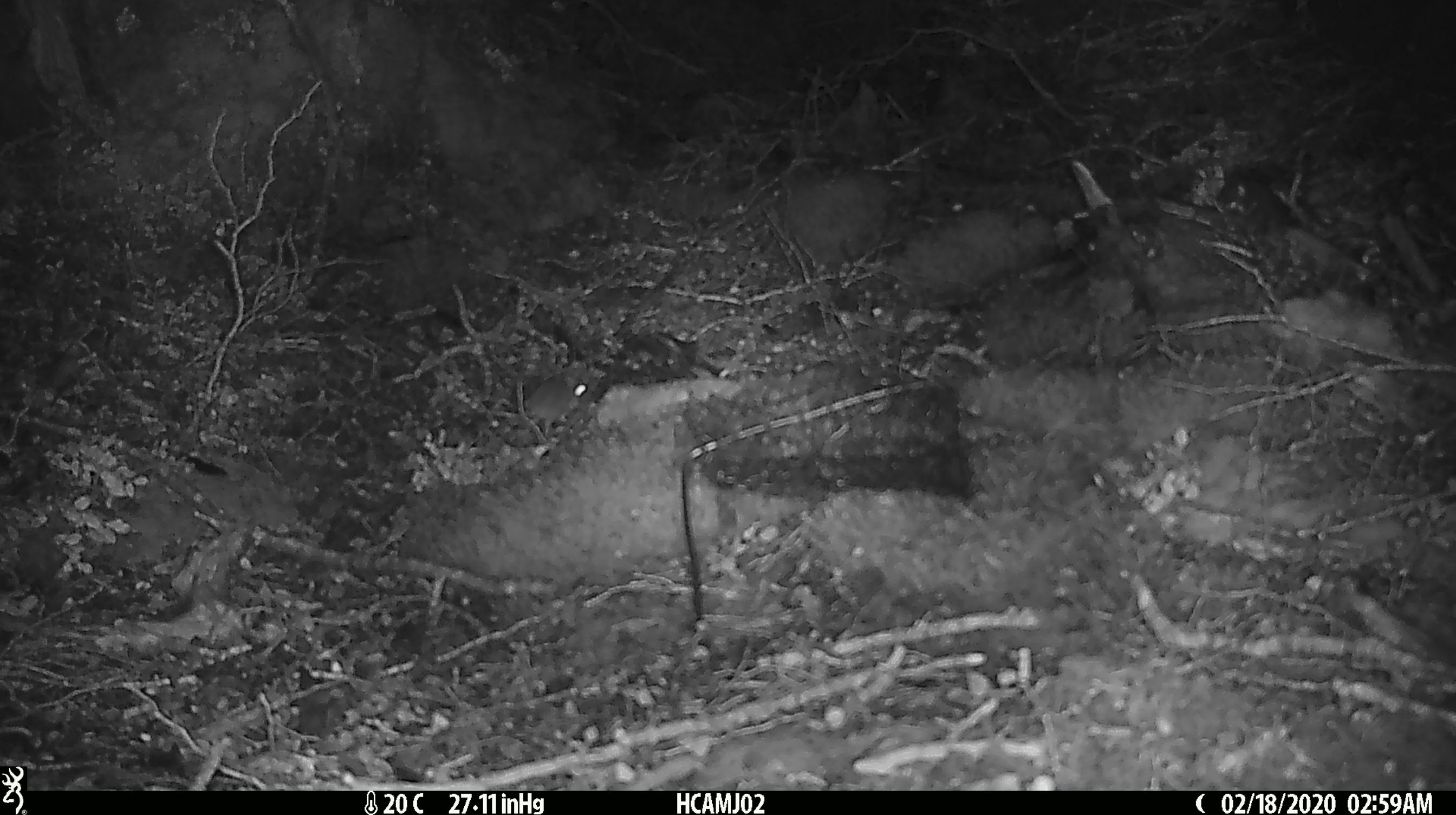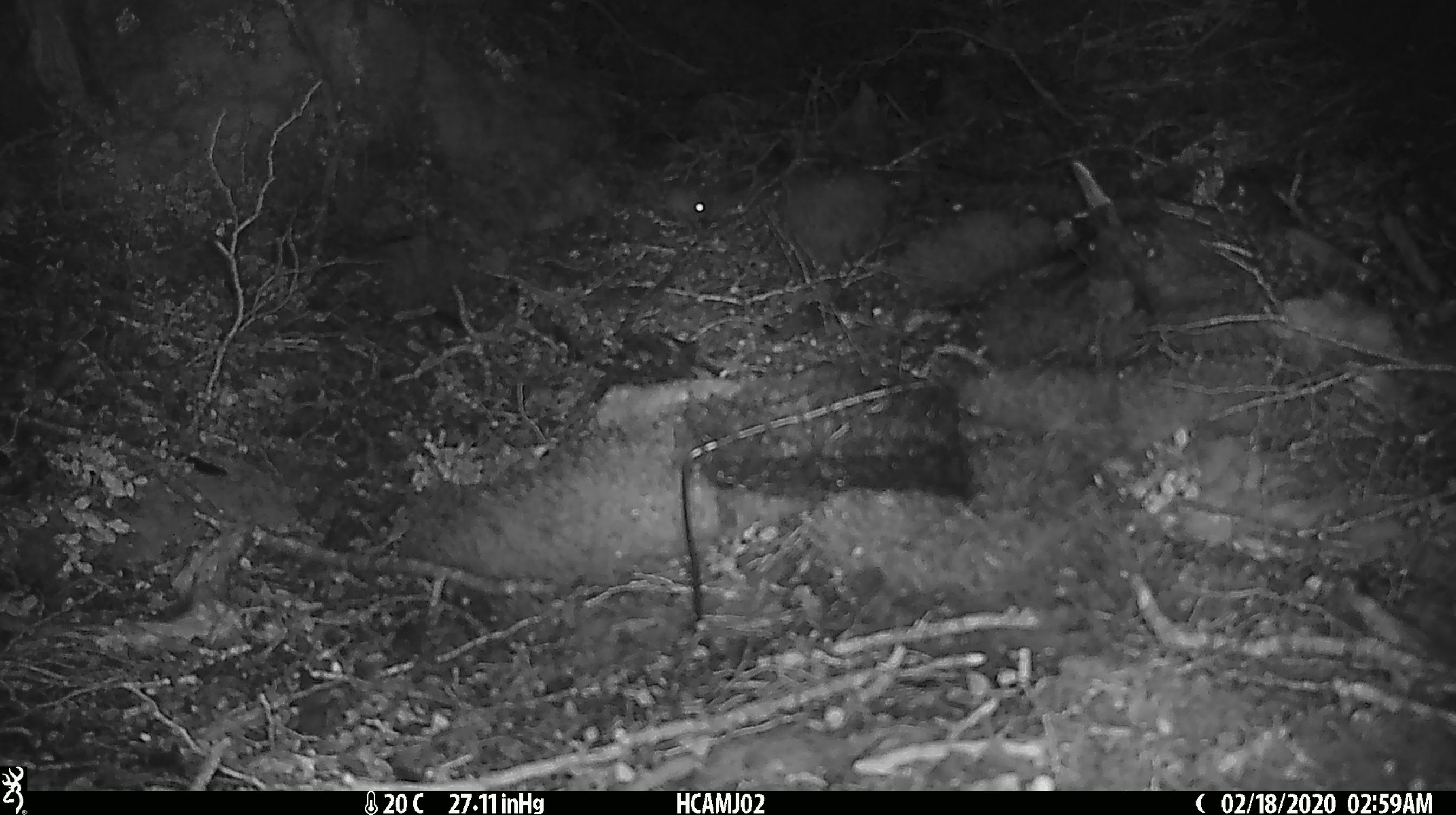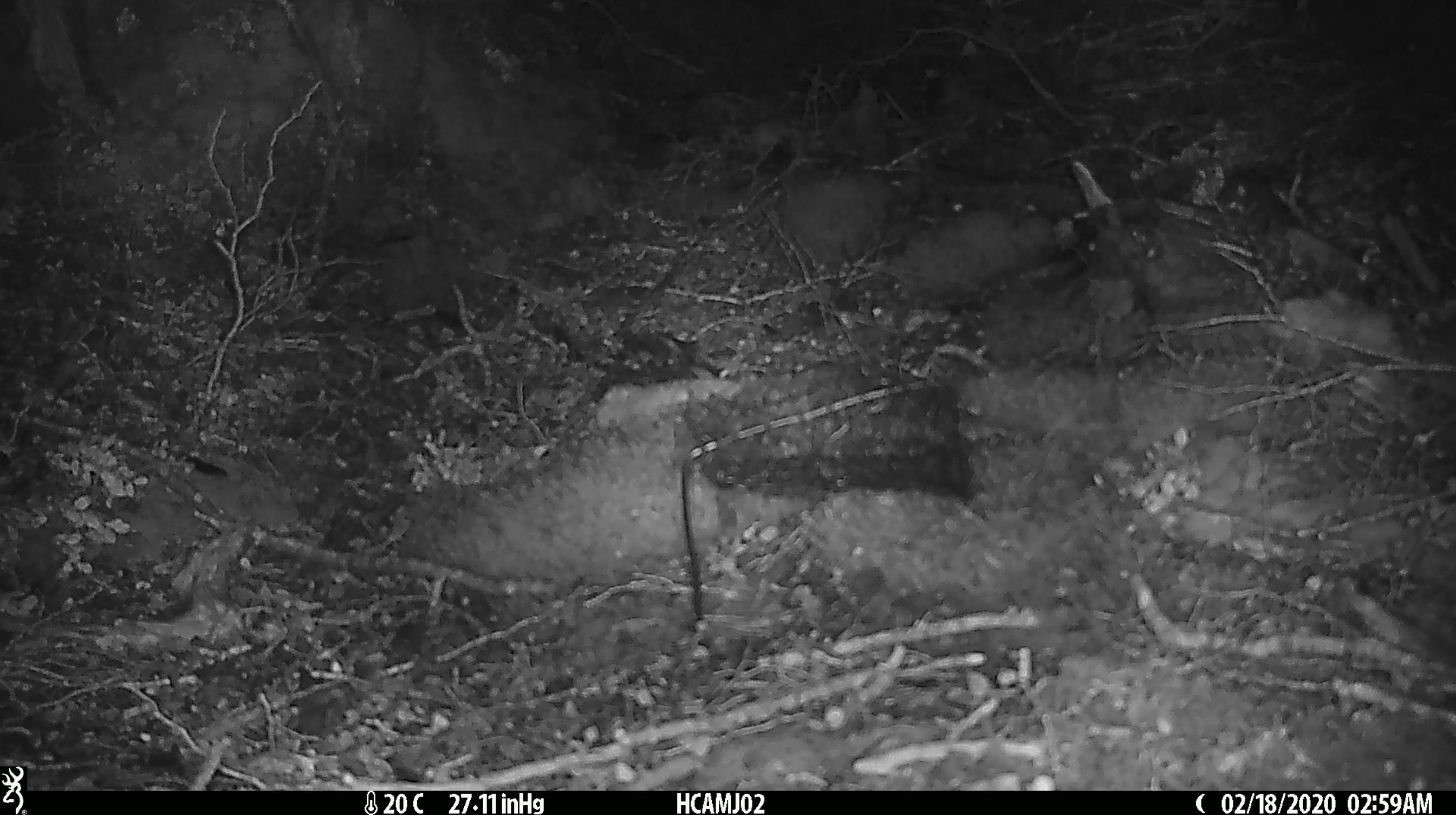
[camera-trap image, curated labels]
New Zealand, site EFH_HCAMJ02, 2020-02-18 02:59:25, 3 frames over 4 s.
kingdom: Animalia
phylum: Chordata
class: Mammalia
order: Rodentia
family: Muridae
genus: Mus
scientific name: Mus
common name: mouse